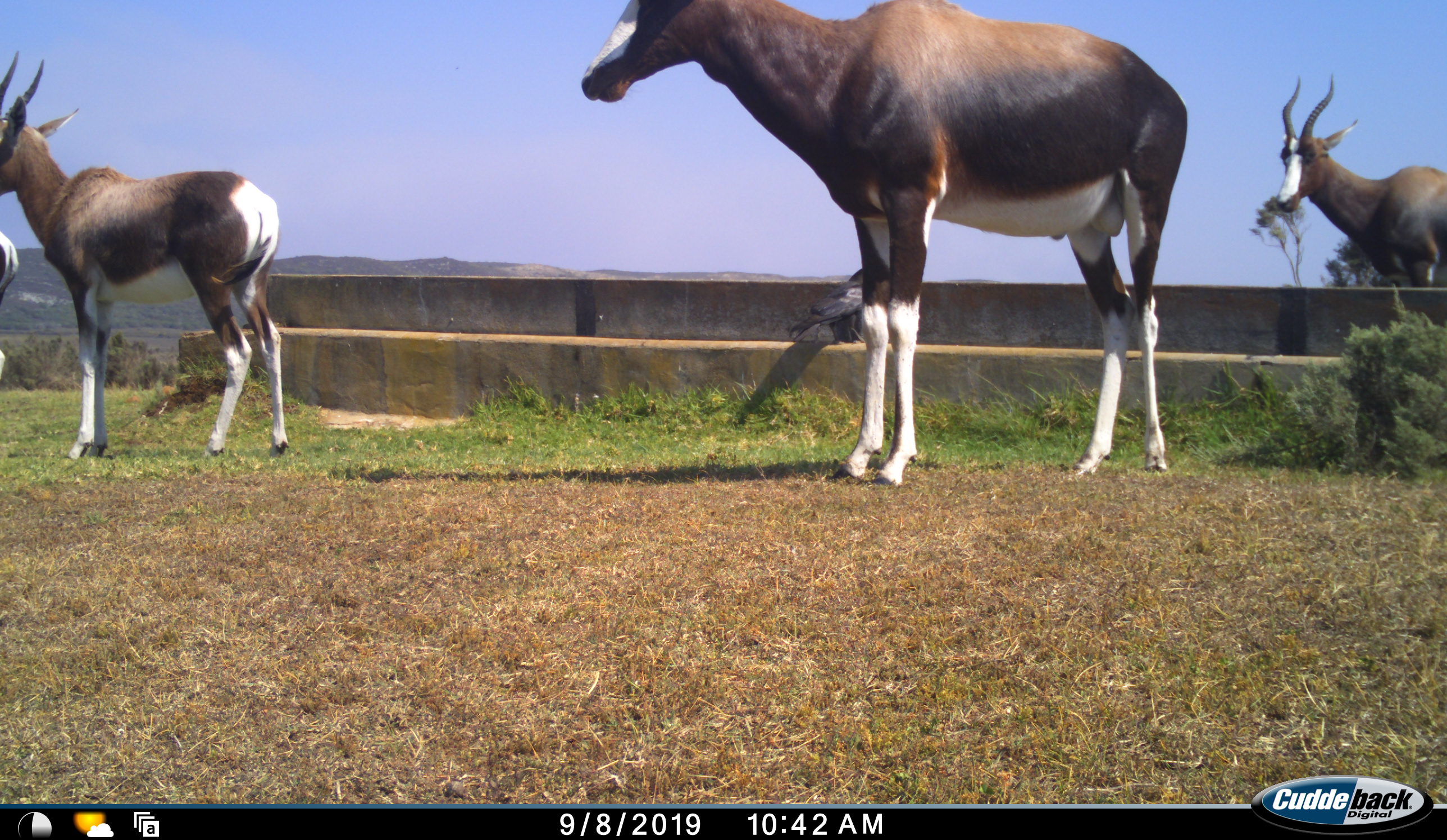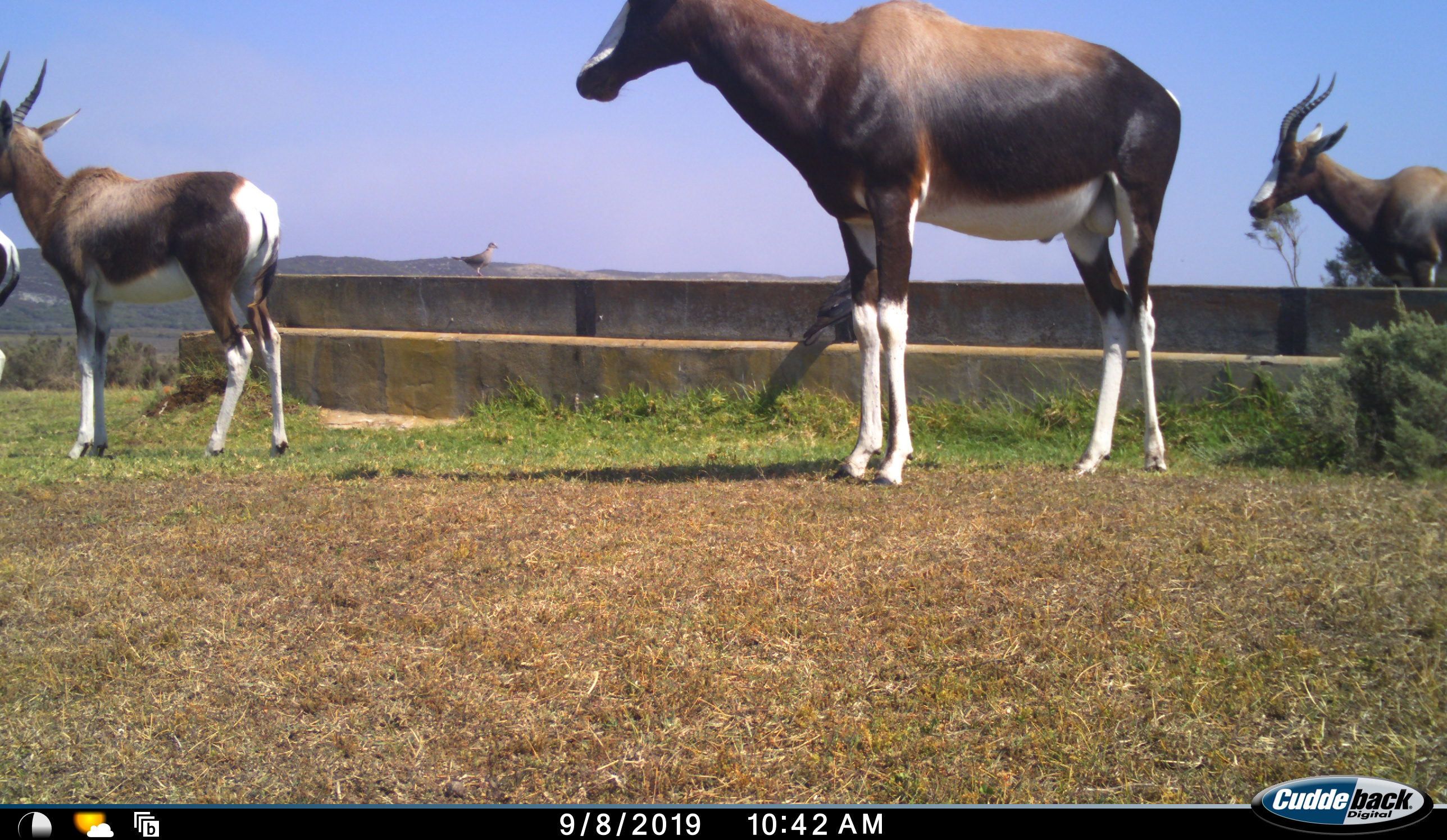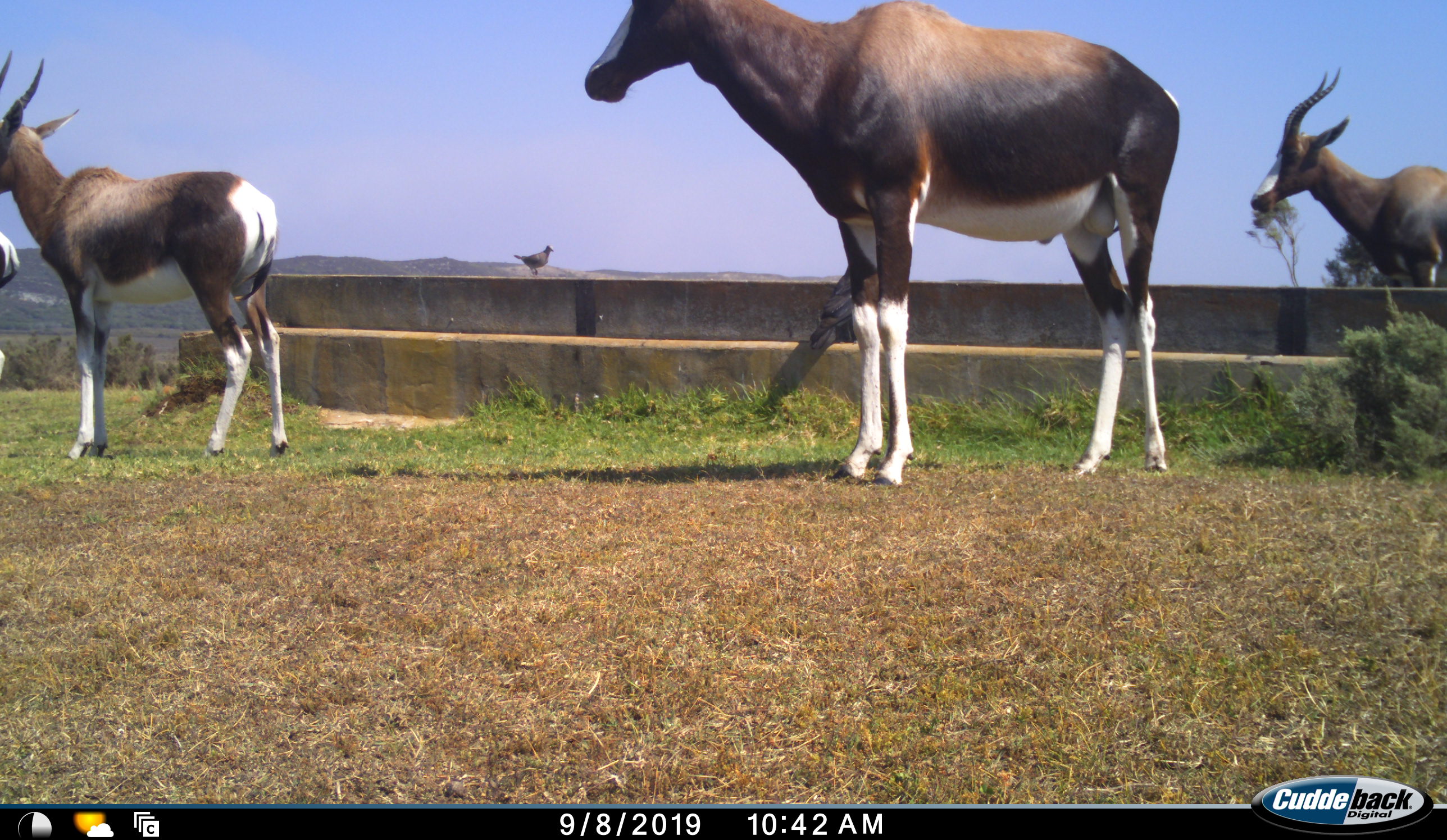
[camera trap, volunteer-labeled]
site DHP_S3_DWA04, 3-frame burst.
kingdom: Animalia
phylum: Chordata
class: Aves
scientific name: Aves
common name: bird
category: birdother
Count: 2.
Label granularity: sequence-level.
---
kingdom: Animalia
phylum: Chordata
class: Mammalia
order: Artiodactyla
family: Bovidae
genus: Damaliscus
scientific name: Damaliscus pygargus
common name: bontebok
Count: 4.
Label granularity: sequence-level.